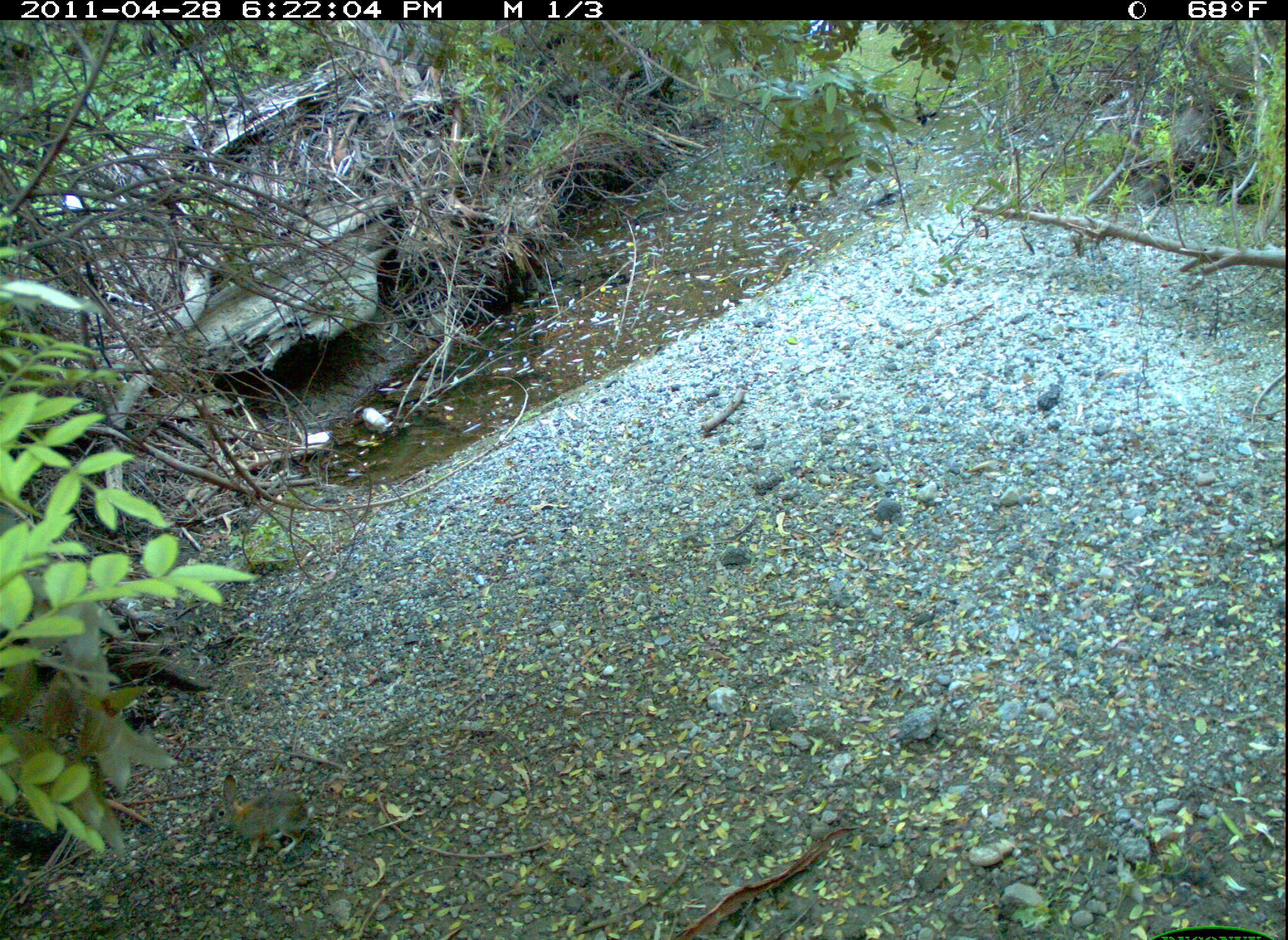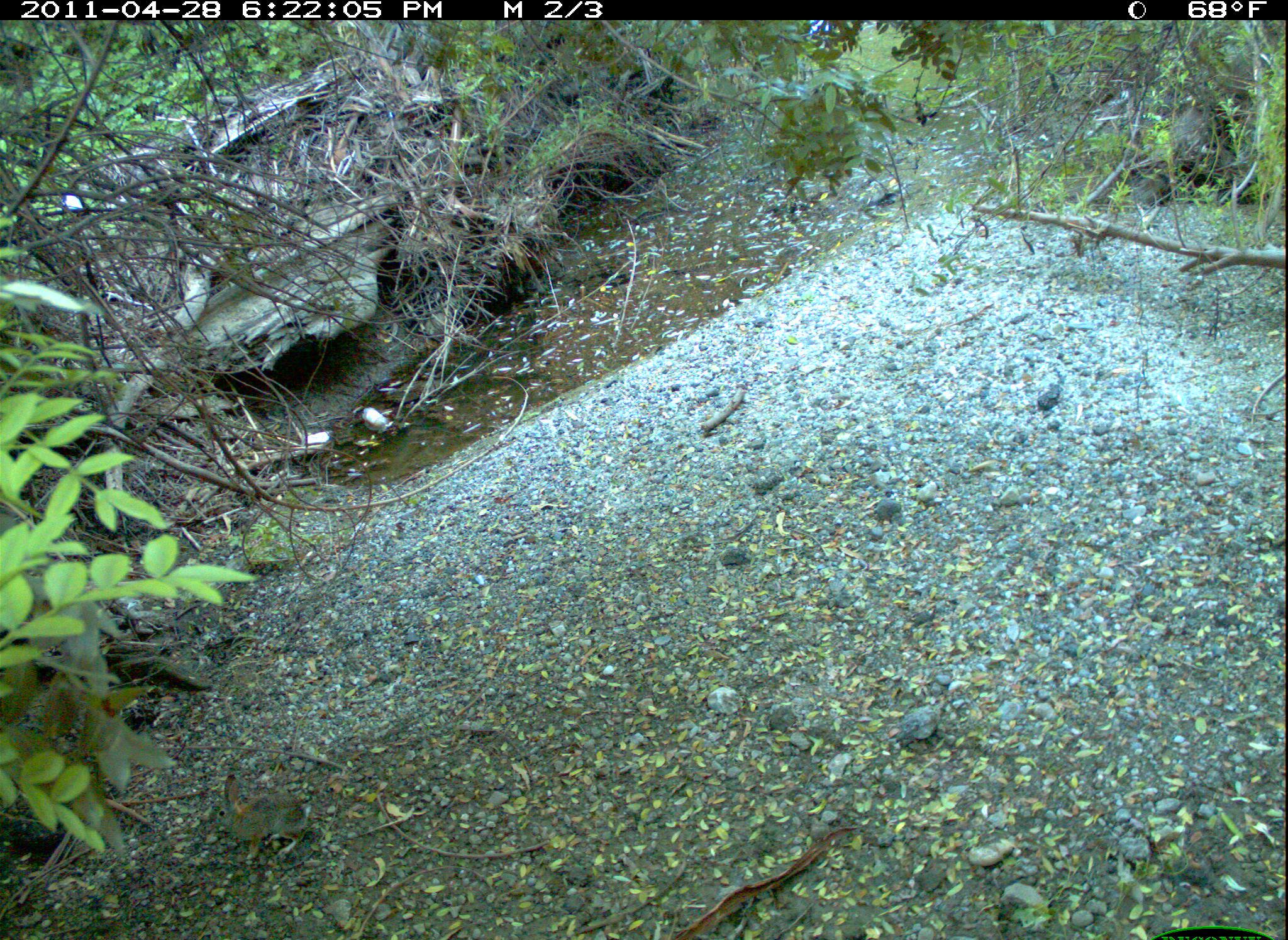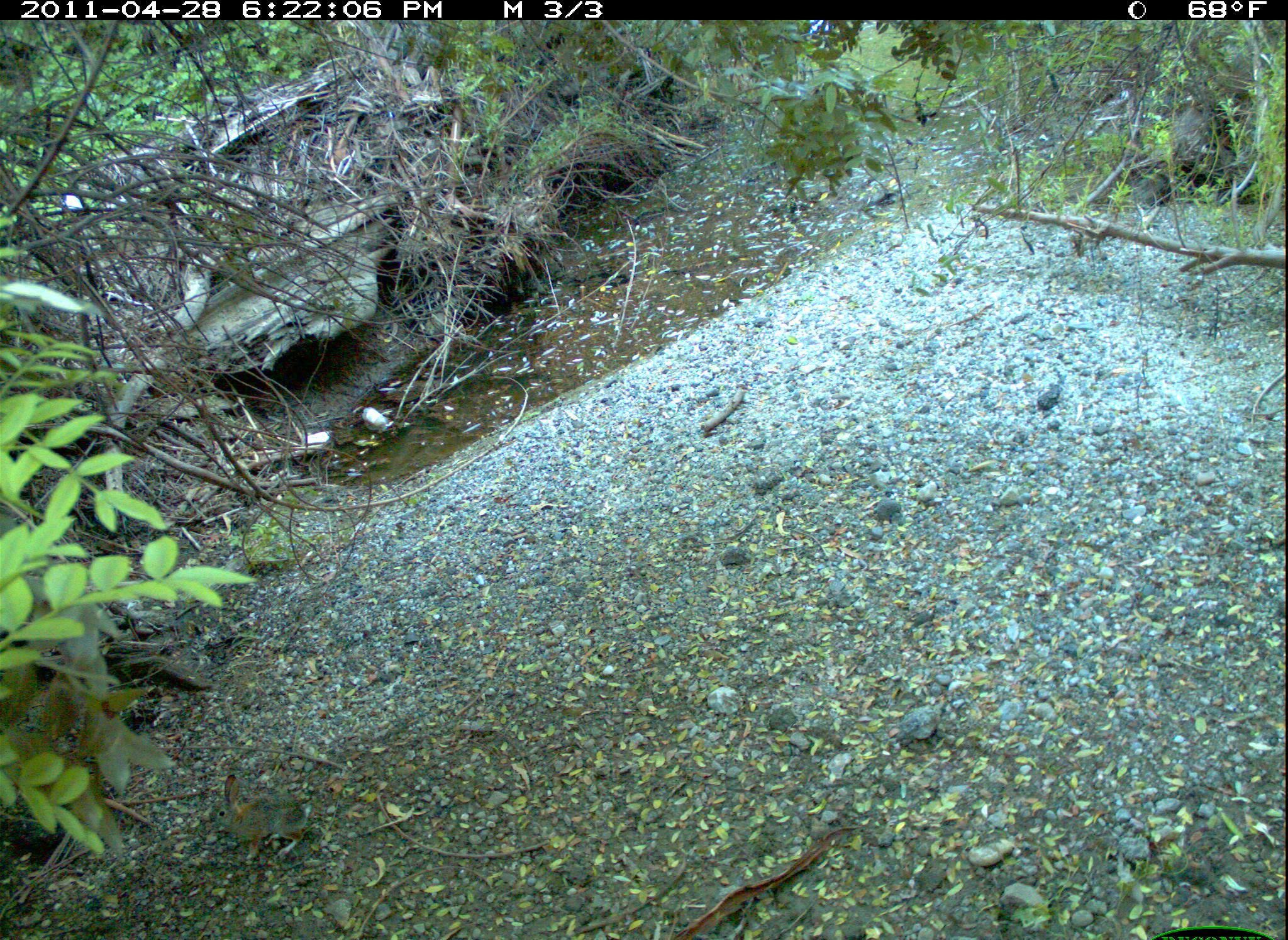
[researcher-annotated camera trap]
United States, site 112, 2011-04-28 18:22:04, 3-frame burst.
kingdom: Animalia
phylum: Chordata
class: Mammalia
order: Lagomorpha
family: Leporidae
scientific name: Leporidae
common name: rabbits and hares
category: rabbit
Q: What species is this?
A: Rabbit (rabbits and hares) (Leporidae).